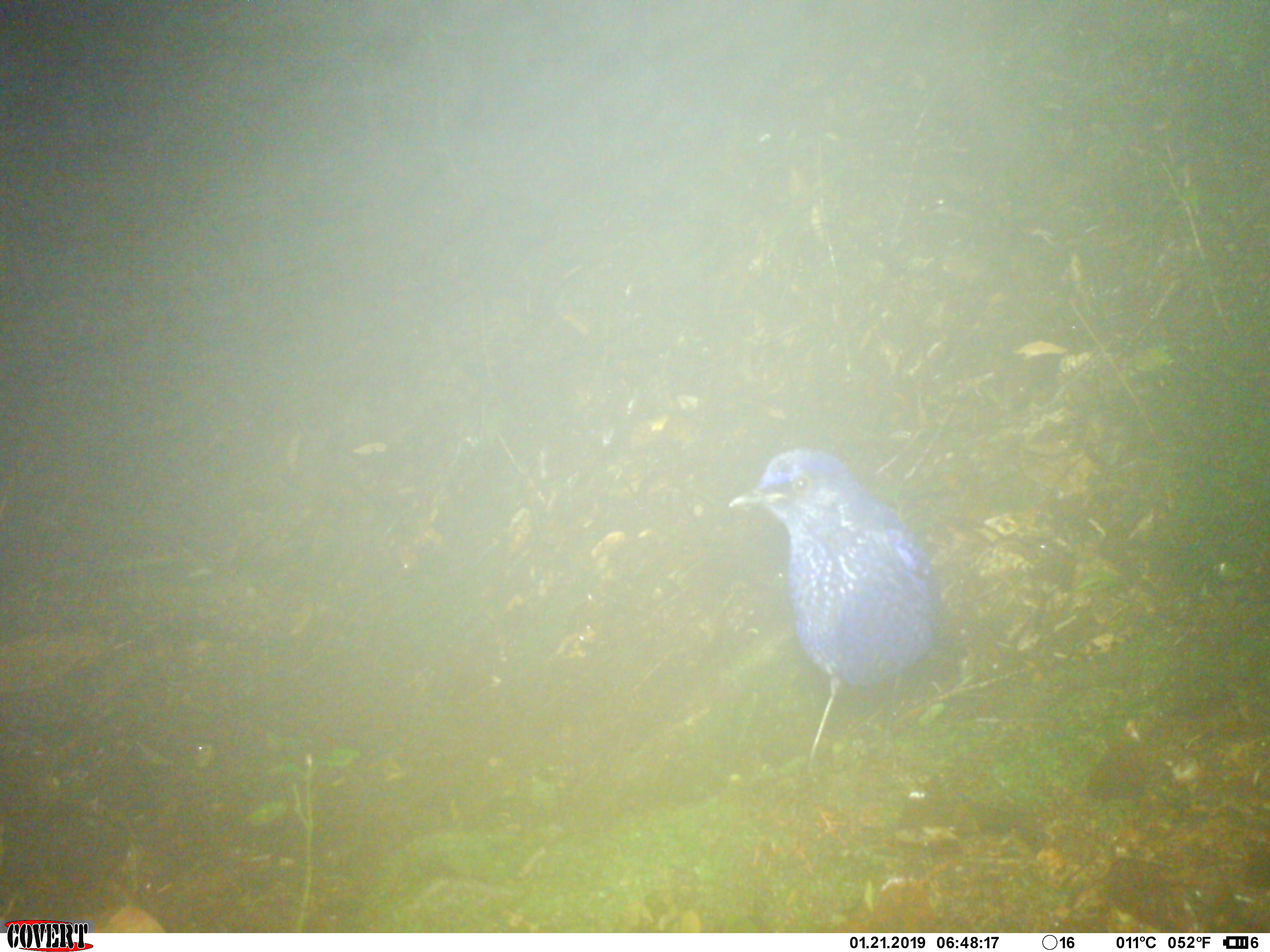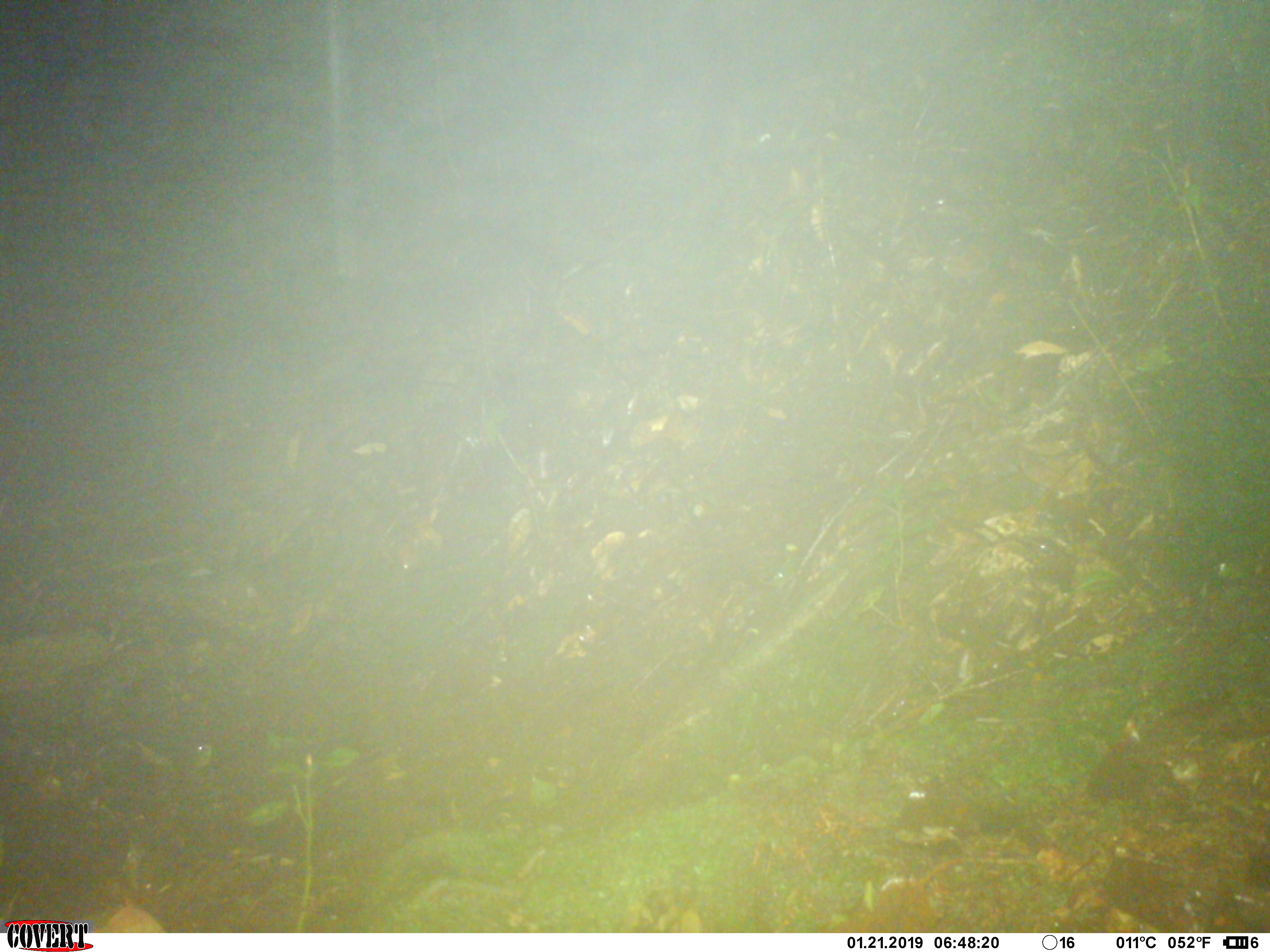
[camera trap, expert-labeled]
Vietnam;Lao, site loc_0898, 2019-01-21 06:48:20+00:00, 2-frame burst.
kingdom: Animalia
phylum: Chordata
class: Aves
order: Passeriformes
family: Muscicapidae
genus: Myophonus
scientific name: Myophonus caeruleus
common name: blue whistling thrush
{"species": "blue whistling thrush (Myophonus caeruleus)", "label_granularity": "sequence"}